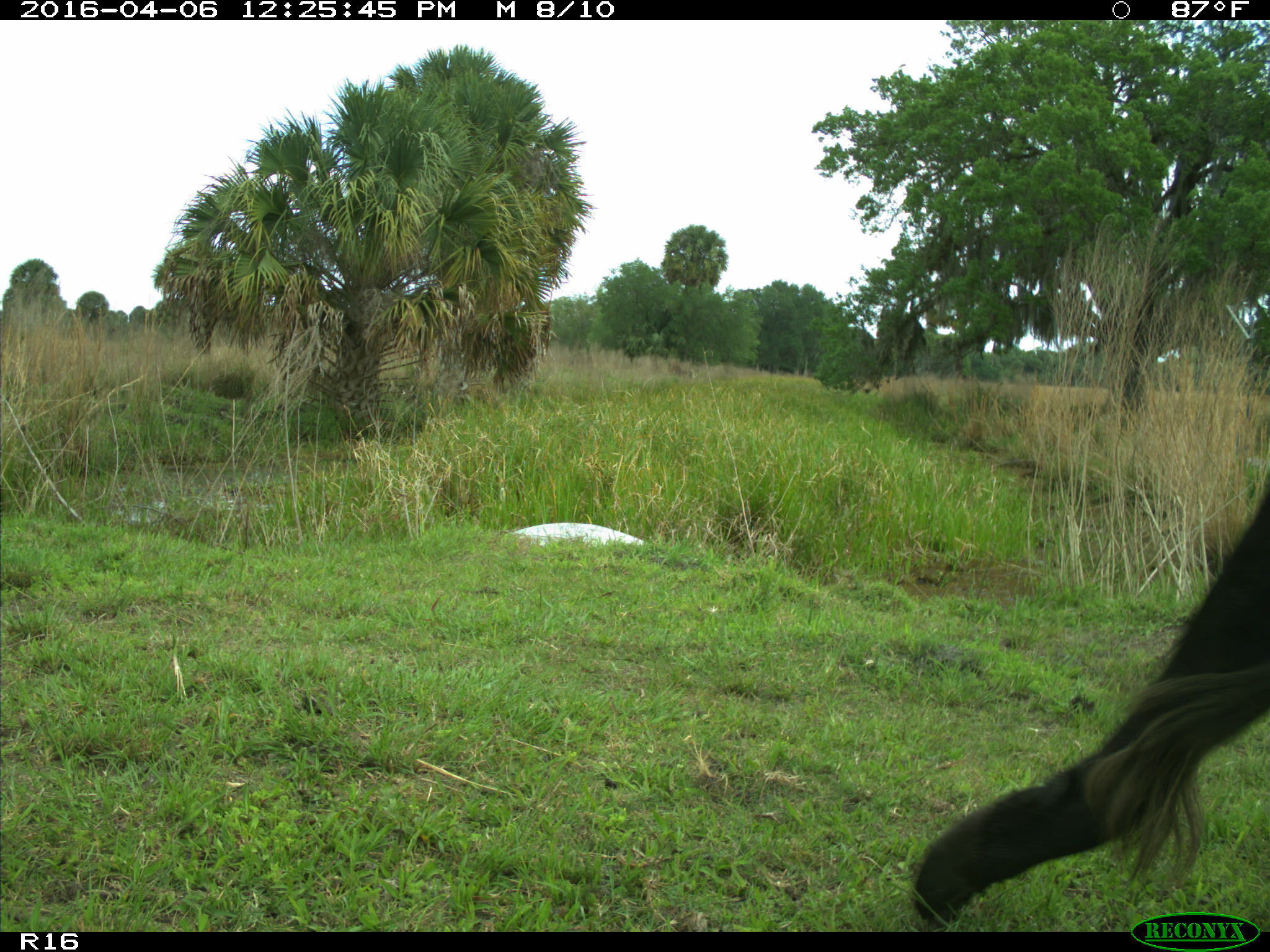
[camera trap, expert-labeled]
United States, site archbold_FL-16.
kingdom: Animalia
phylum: Chordata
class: Mammalia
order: Artiodactyla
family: Bovidae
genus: Bos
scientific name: Bos taurus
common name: domestic cow